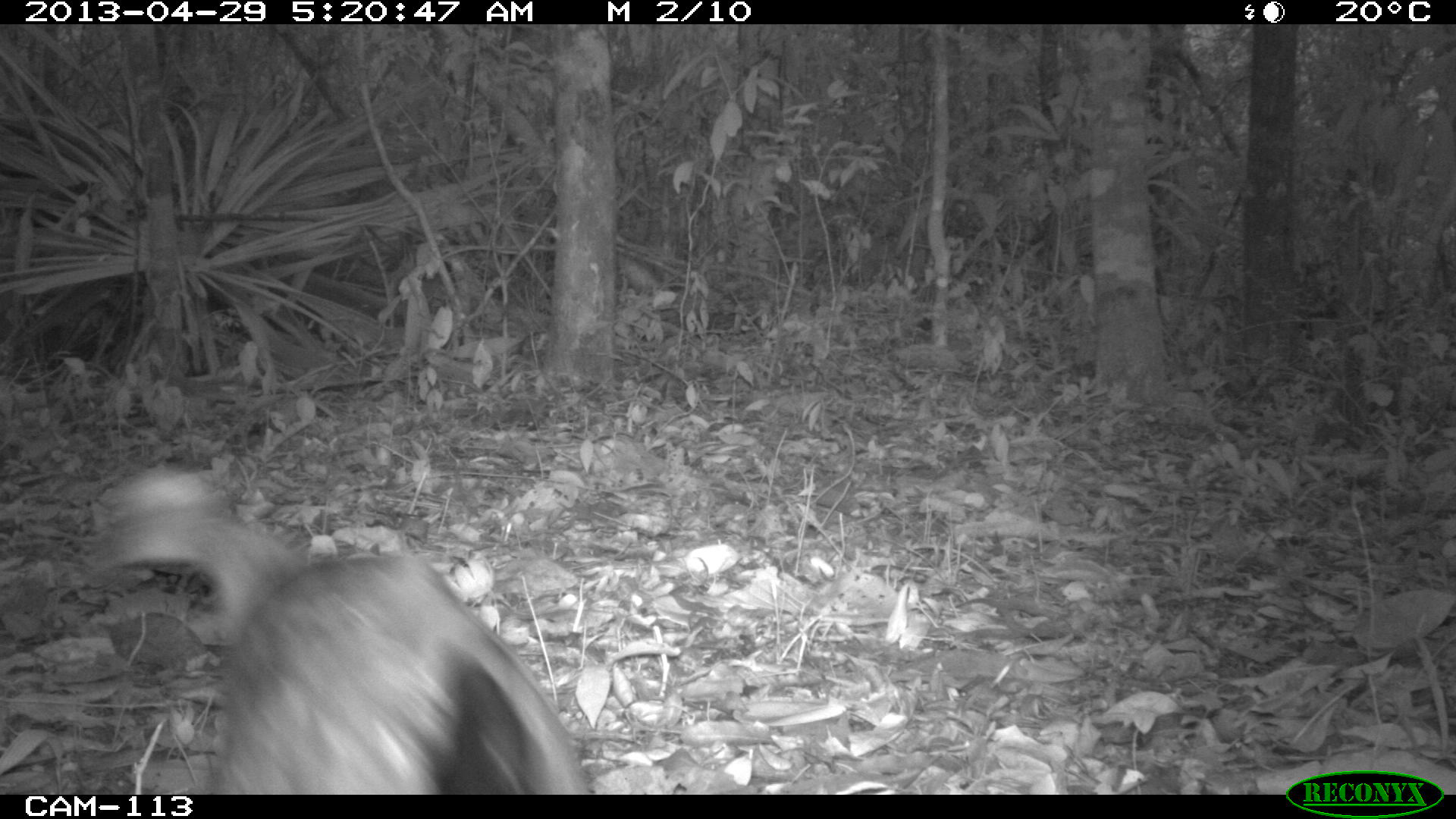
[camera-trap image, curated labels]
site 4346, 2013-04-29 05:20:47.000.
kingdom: Animalia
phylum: Chordata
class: Aves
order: Gruiformes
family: Rallidae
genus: Aramides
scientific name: Aramides cajaneus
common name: gray-necked wood-rail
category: aramides cajanea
Aramides cajanea (gray-necked wood-rail) (Aramides cajaneus), count 1.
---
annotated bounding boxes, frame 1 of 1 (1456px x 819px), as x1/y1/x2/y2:
aramides cajanea: 84/468/591/793